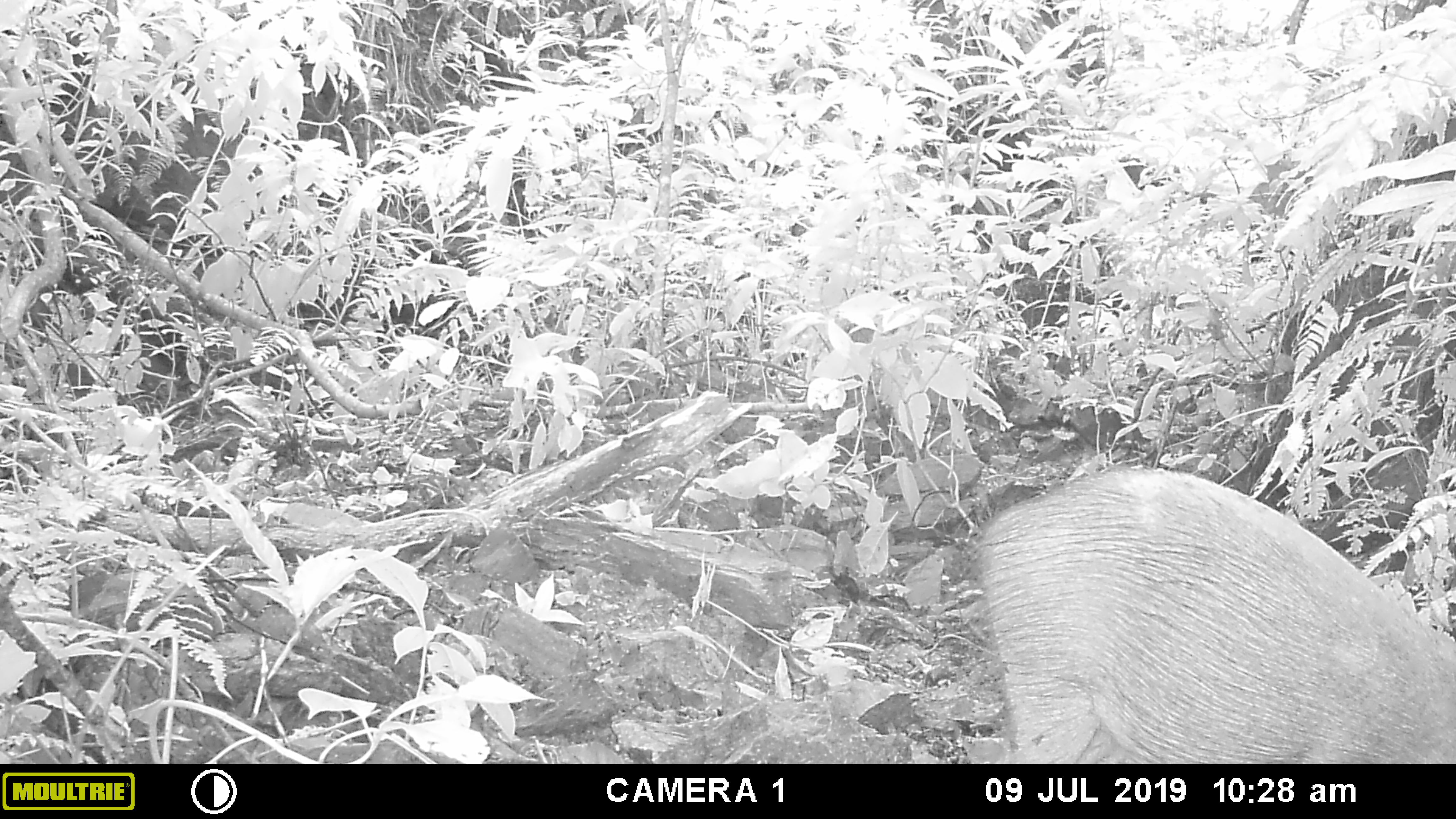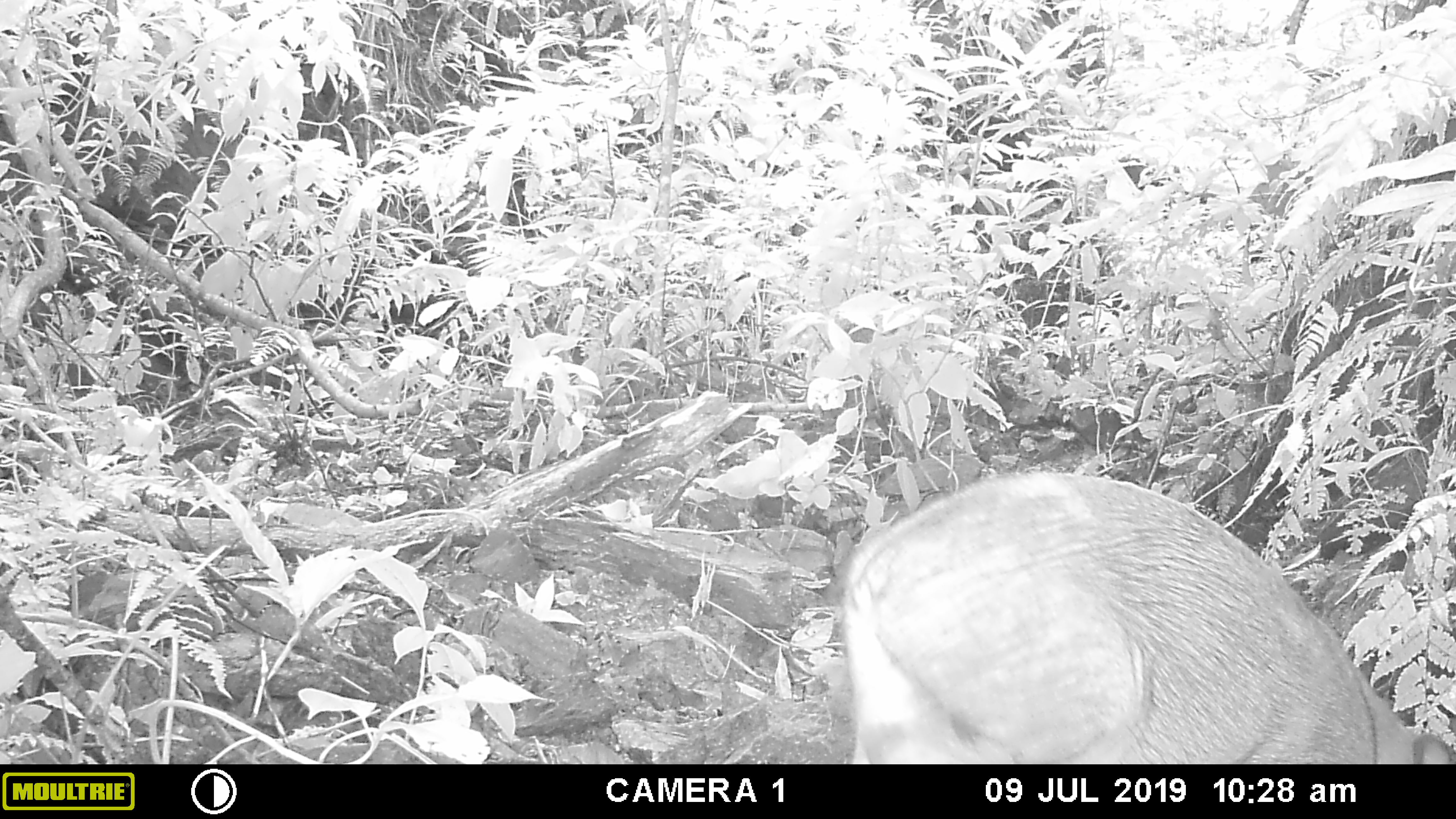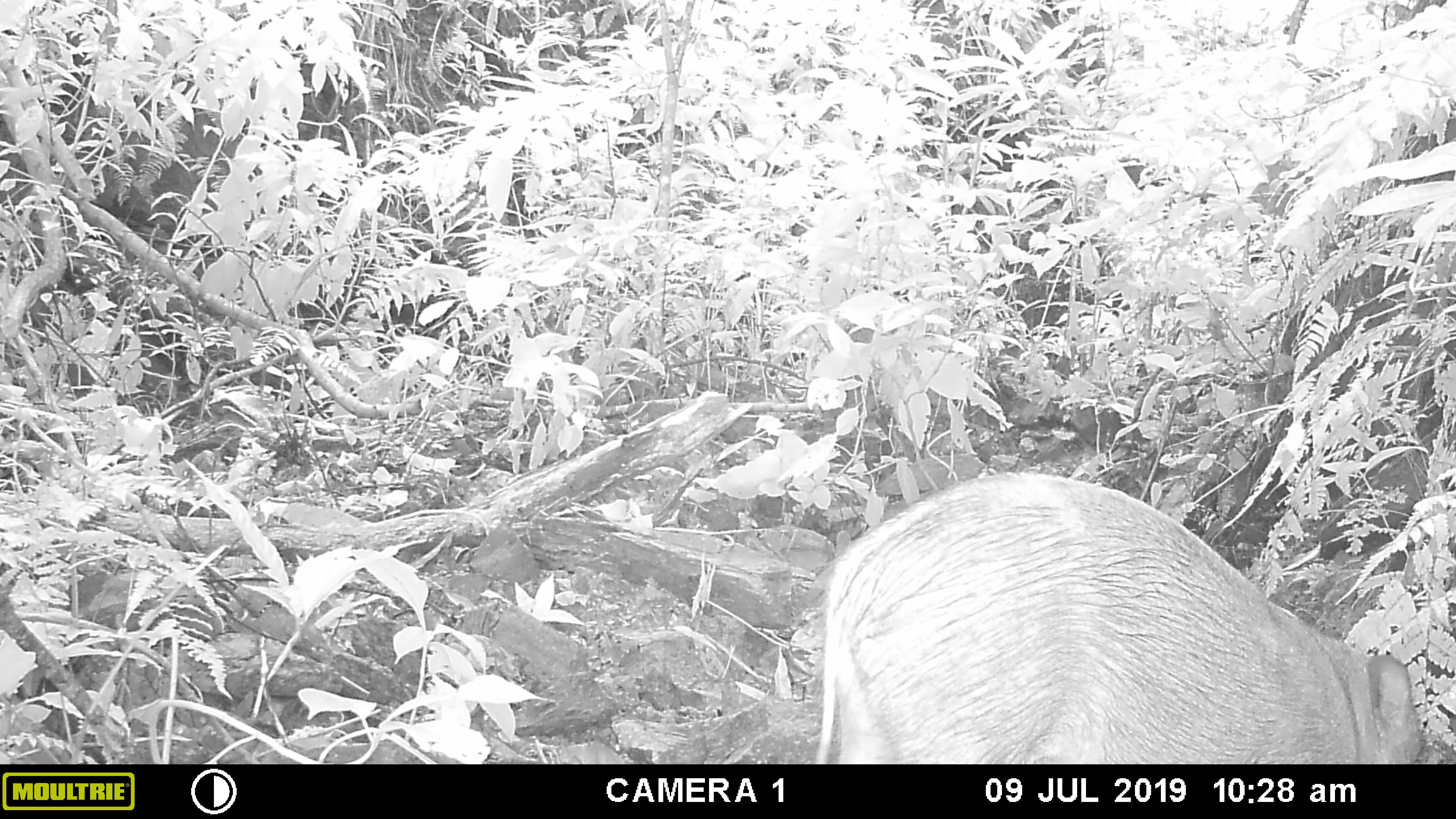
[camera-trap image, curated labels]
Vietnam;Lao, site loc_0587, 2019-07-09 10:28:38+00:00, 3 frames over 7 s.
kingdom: Animalia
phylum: Chordata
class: Mammalia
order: Artiodactyla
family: Suidae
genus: Sus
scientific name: Sus scrofa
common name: eurasian wild pig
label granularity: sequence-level